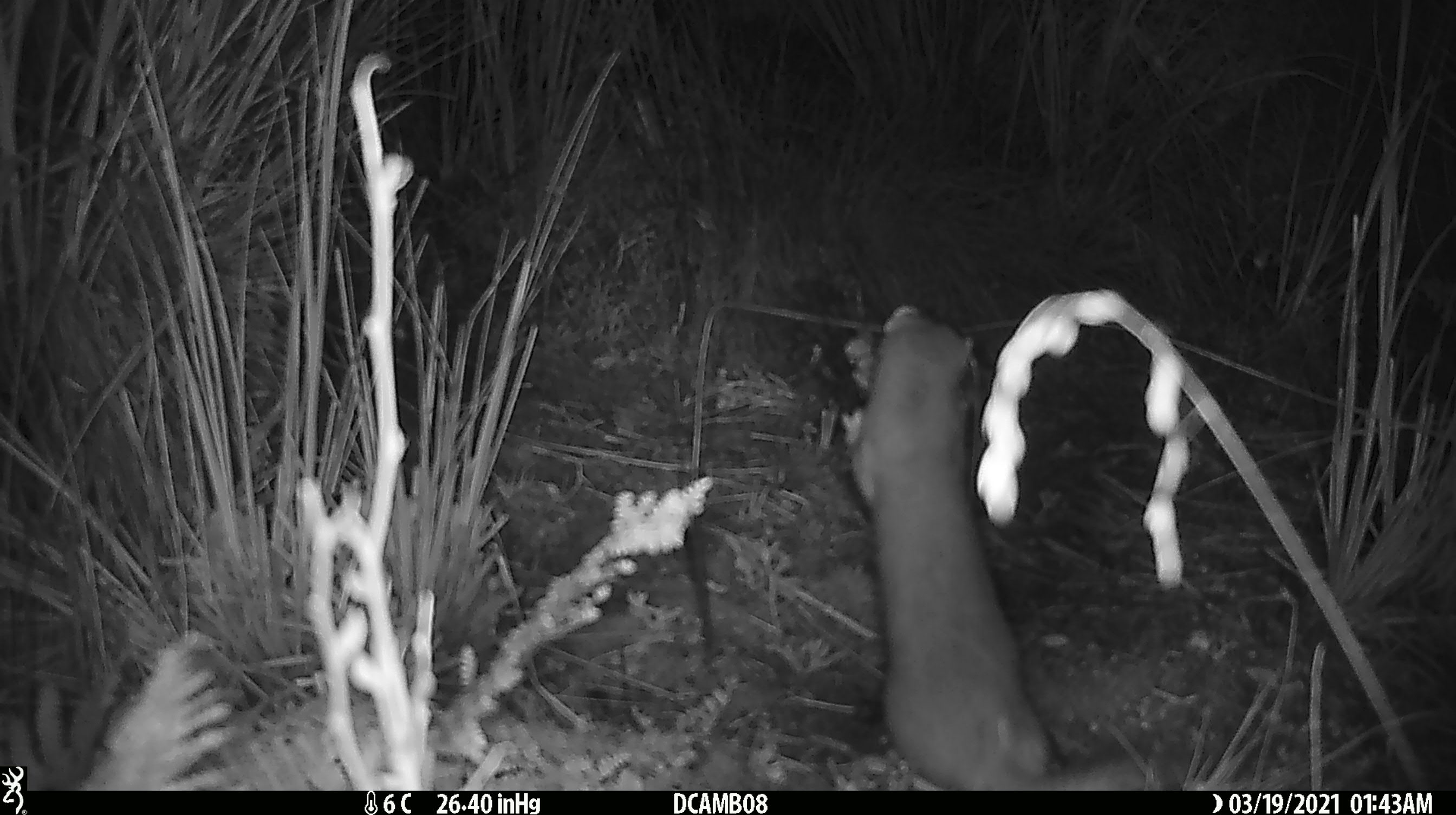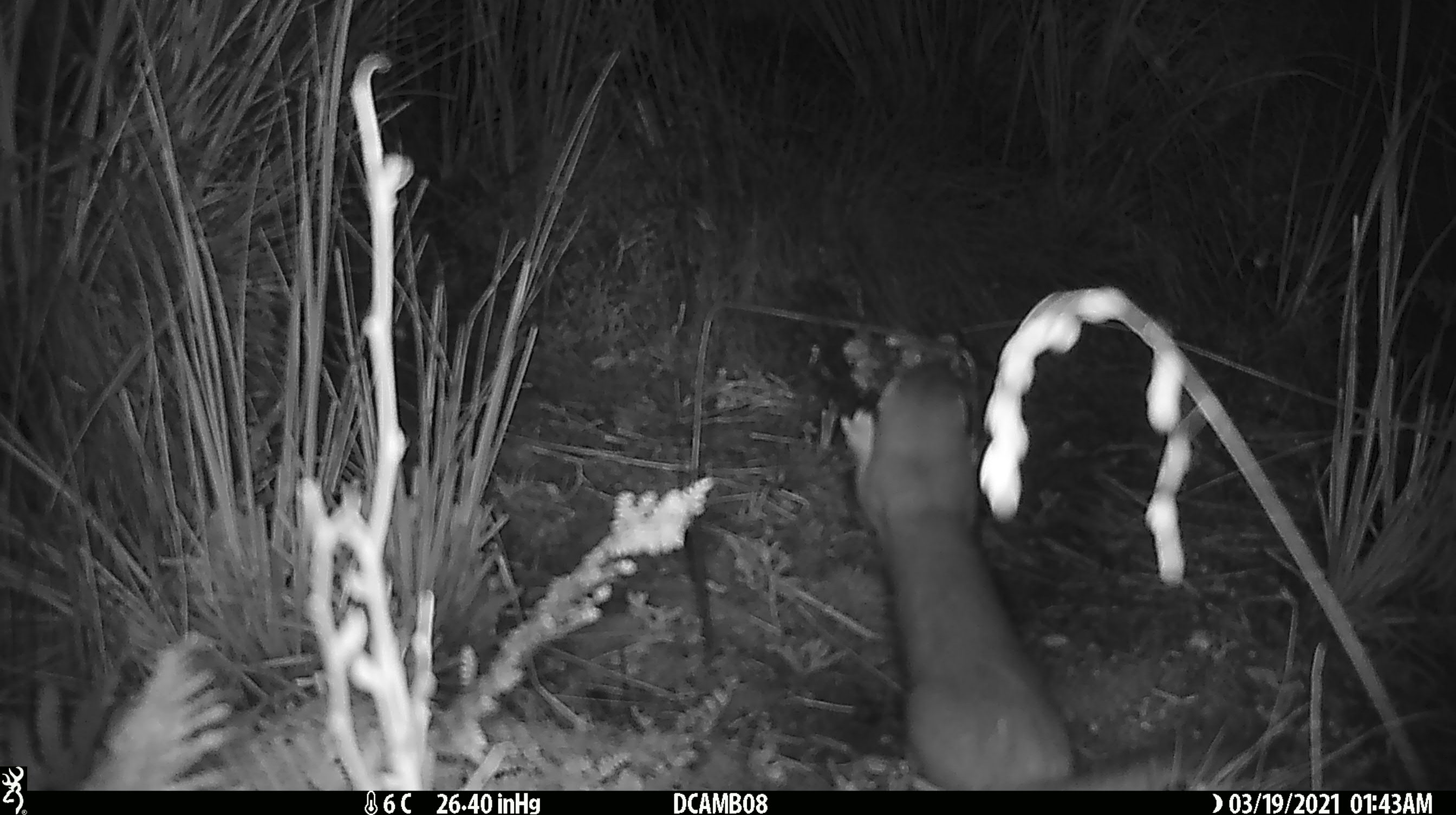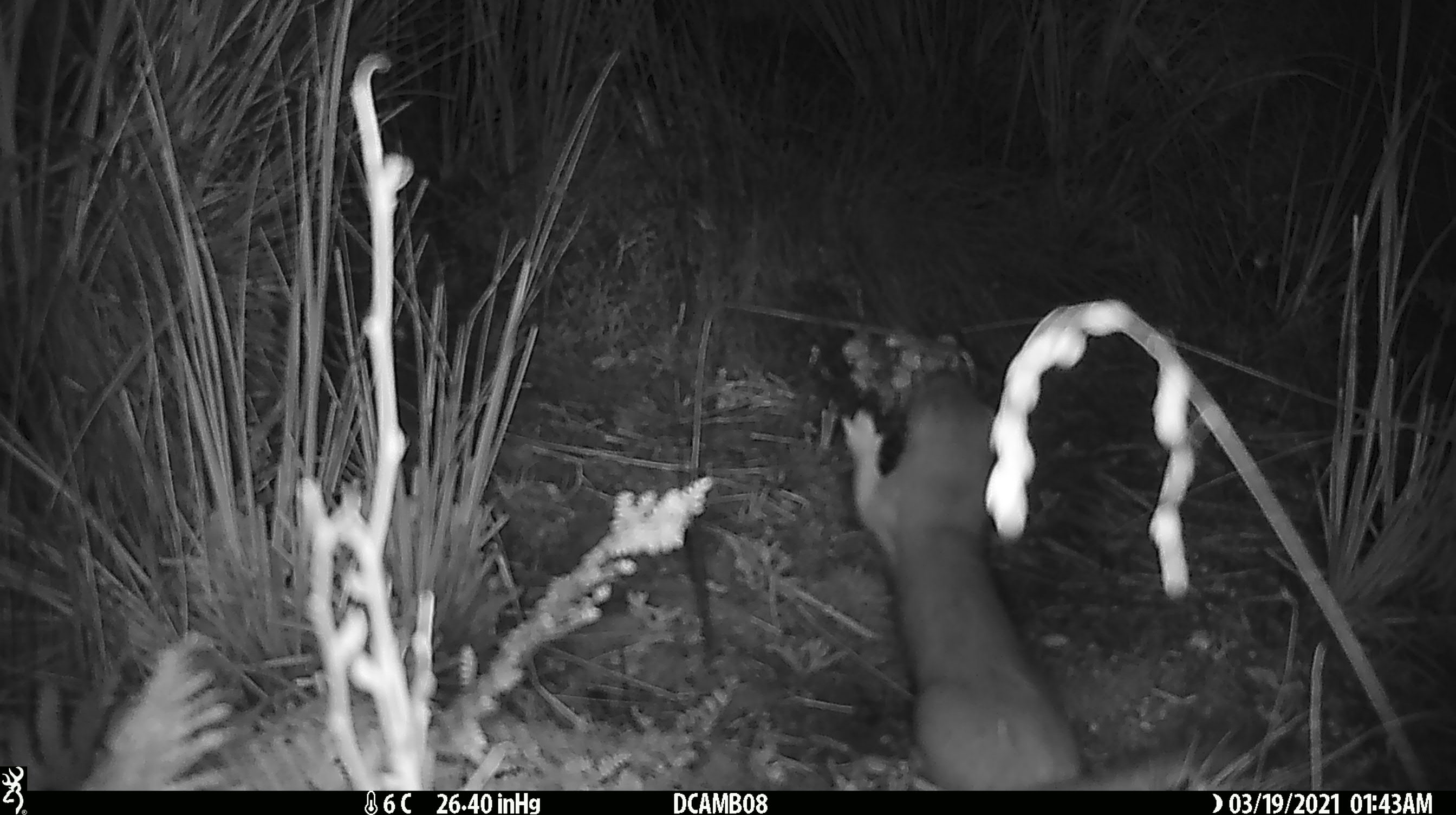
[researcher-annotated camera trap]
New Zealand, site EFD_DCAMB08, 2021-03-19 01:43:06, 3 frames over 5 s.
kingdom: Animalia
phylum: Chordata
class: Mammalia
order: Carnivora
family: Mustelidae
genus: Mustela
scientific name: Mustela erminea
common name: stoat